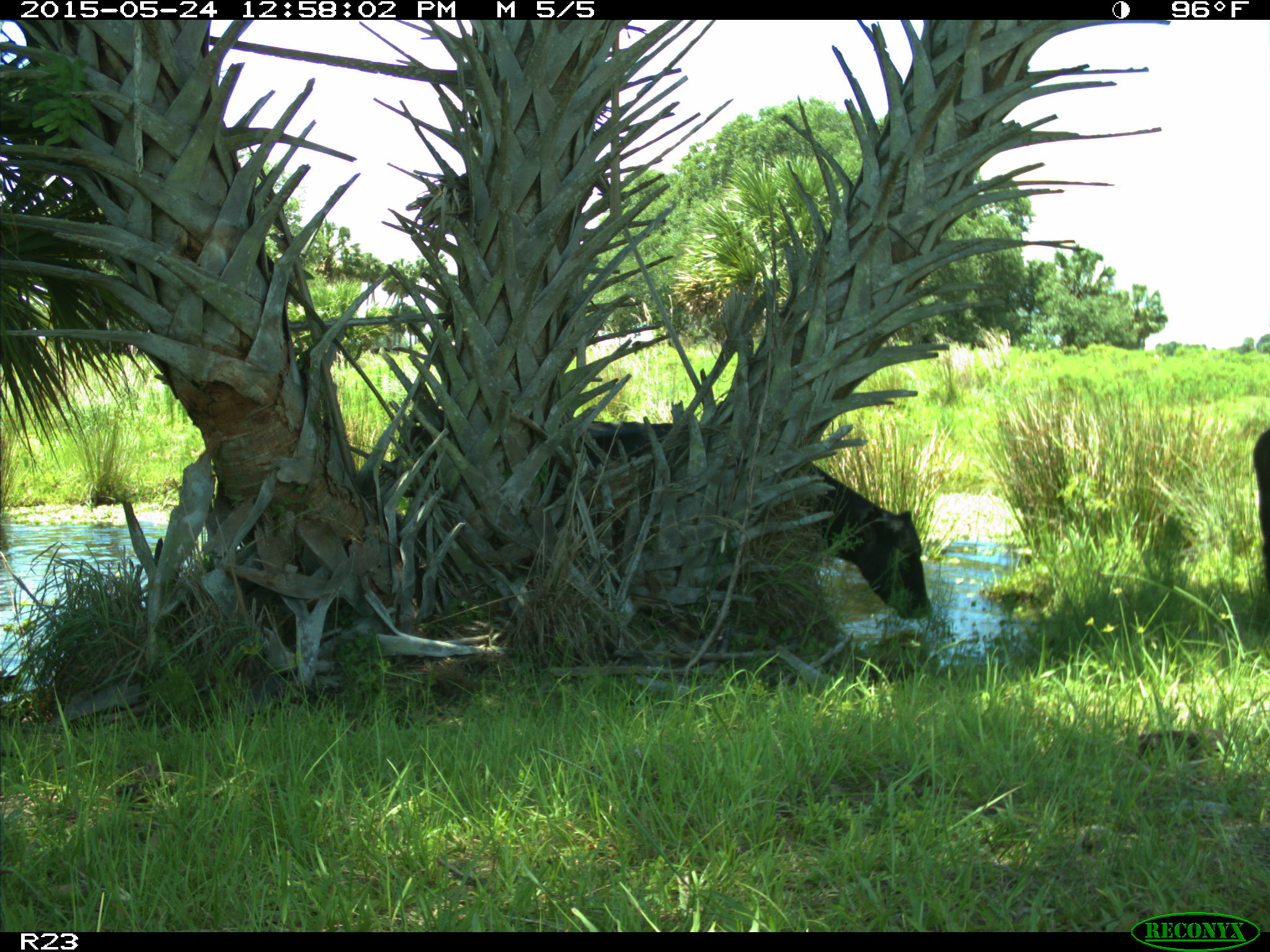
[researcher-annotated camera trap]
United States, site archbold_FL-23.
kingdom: Animalia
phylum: Chordata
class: Mammalia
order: Artiodactyla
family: Bovidae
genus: Bos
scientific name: Bos taurus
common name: domestic cow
Bos taurus (domestic cow).